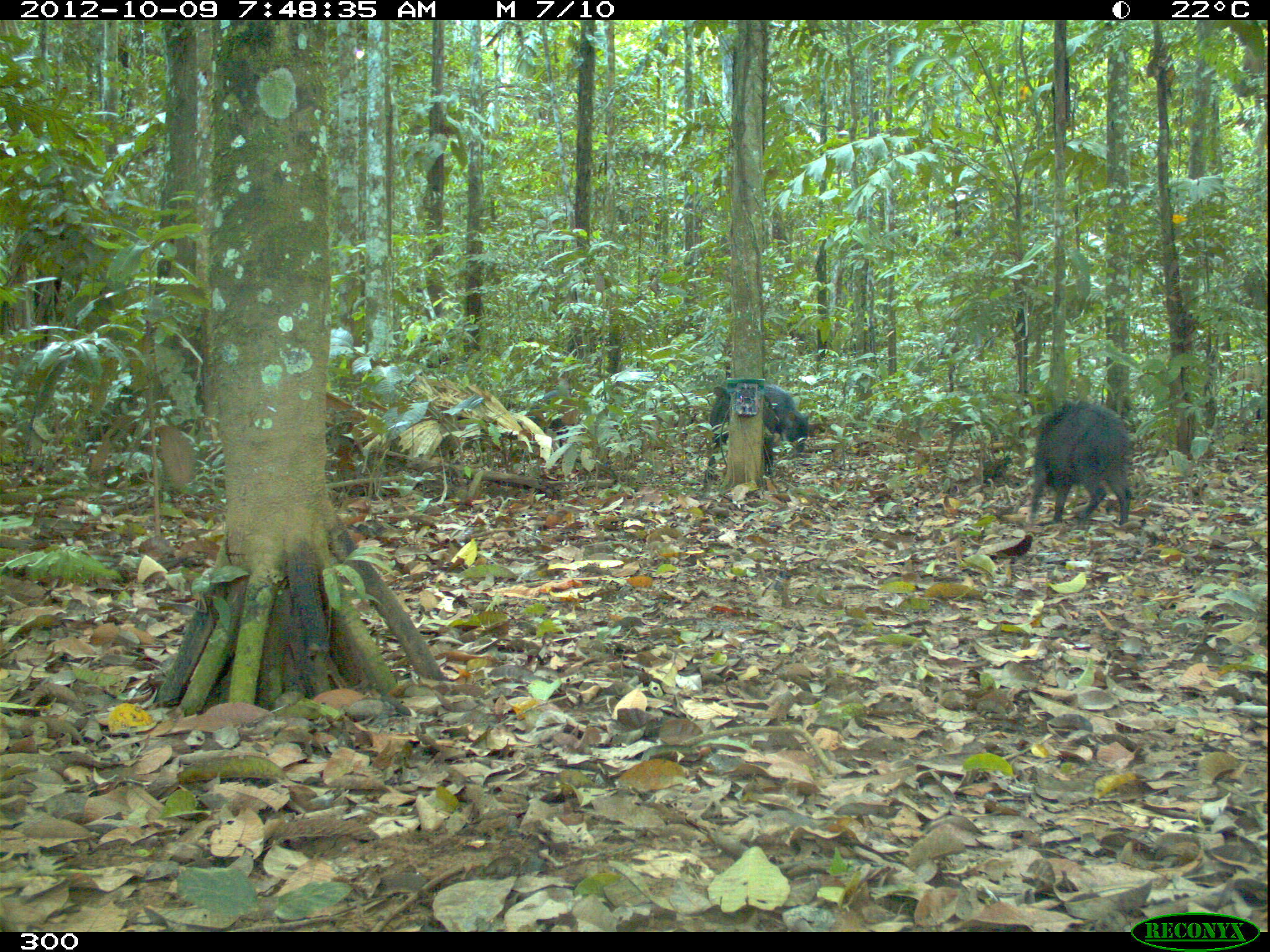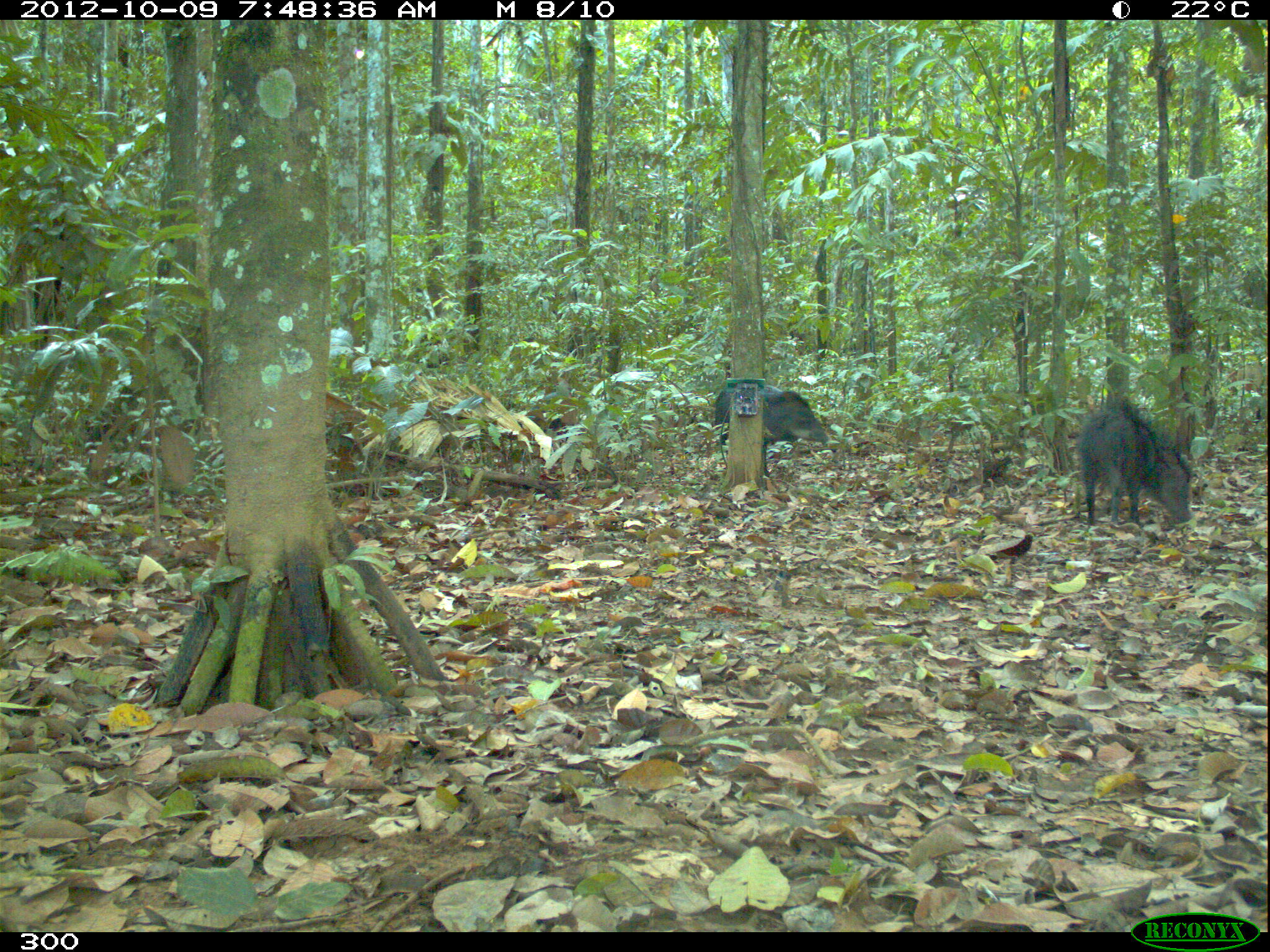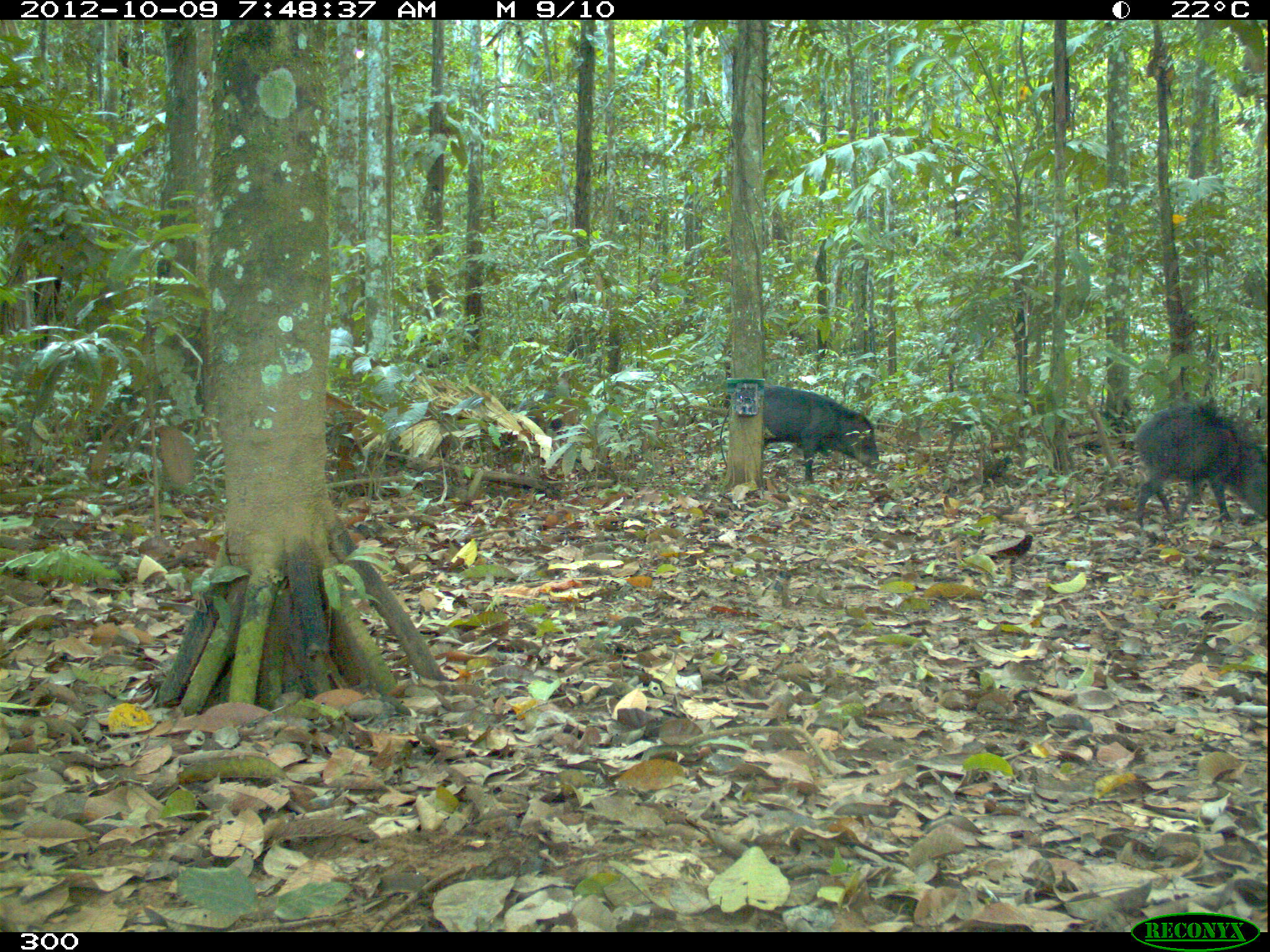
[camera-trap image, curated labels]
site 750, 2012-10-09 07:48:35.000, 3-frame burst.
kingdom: Animalia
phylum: Chordata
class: Mammalia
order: Artiodactyla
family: Tayassuidae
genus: Tayassu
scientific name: Tayassu pecari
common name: white-lipped peccary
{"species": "Tayassu pecari (white-lipped peccary)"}